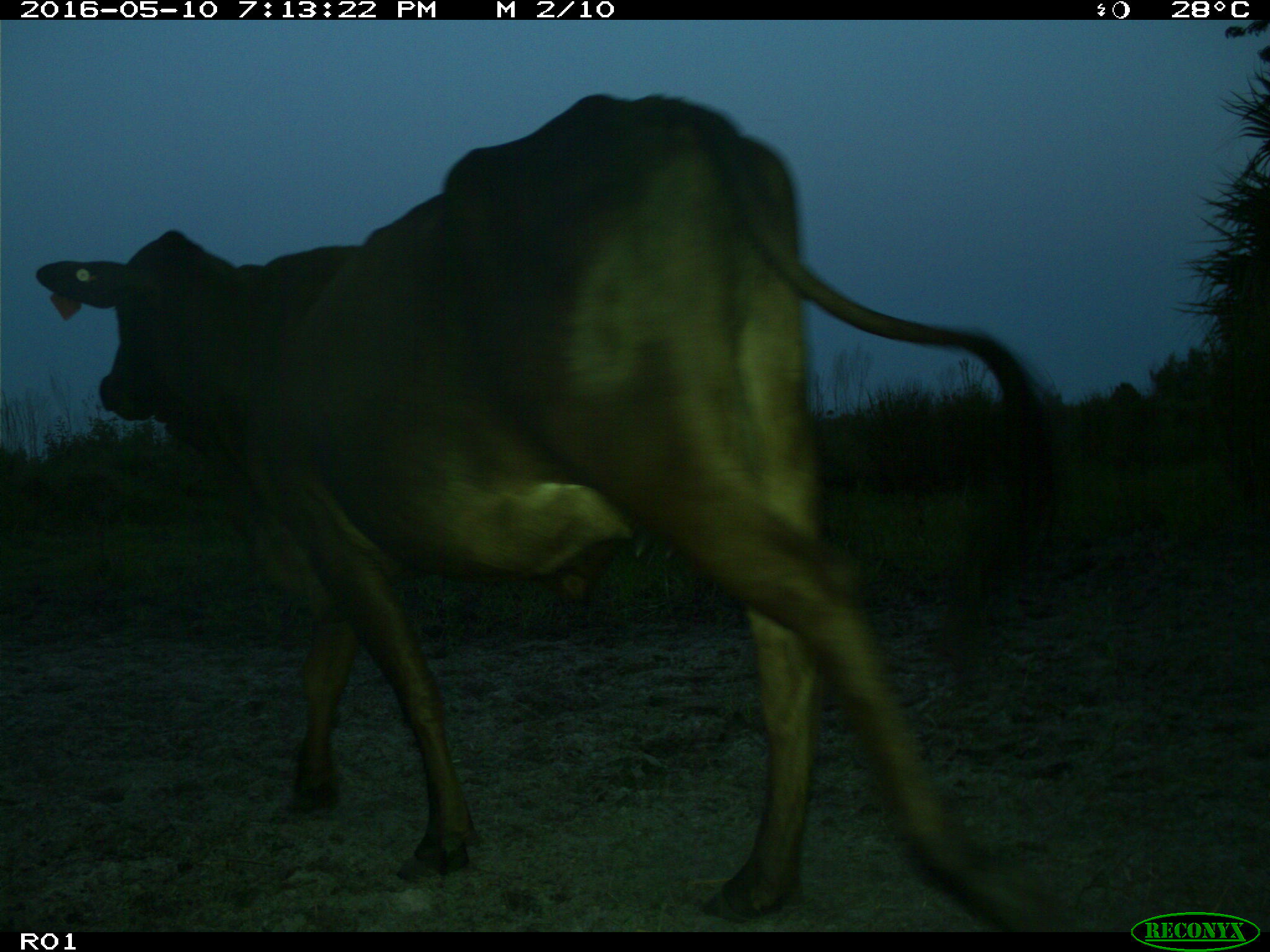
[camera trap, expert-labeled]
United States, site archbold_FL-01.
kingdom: Animalia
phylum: Chordata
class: Mammalia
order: Artiodactyla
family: Bovidae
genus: Bos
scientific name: Bos taurus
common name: domestic cow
Bos taurus (domestic cow).